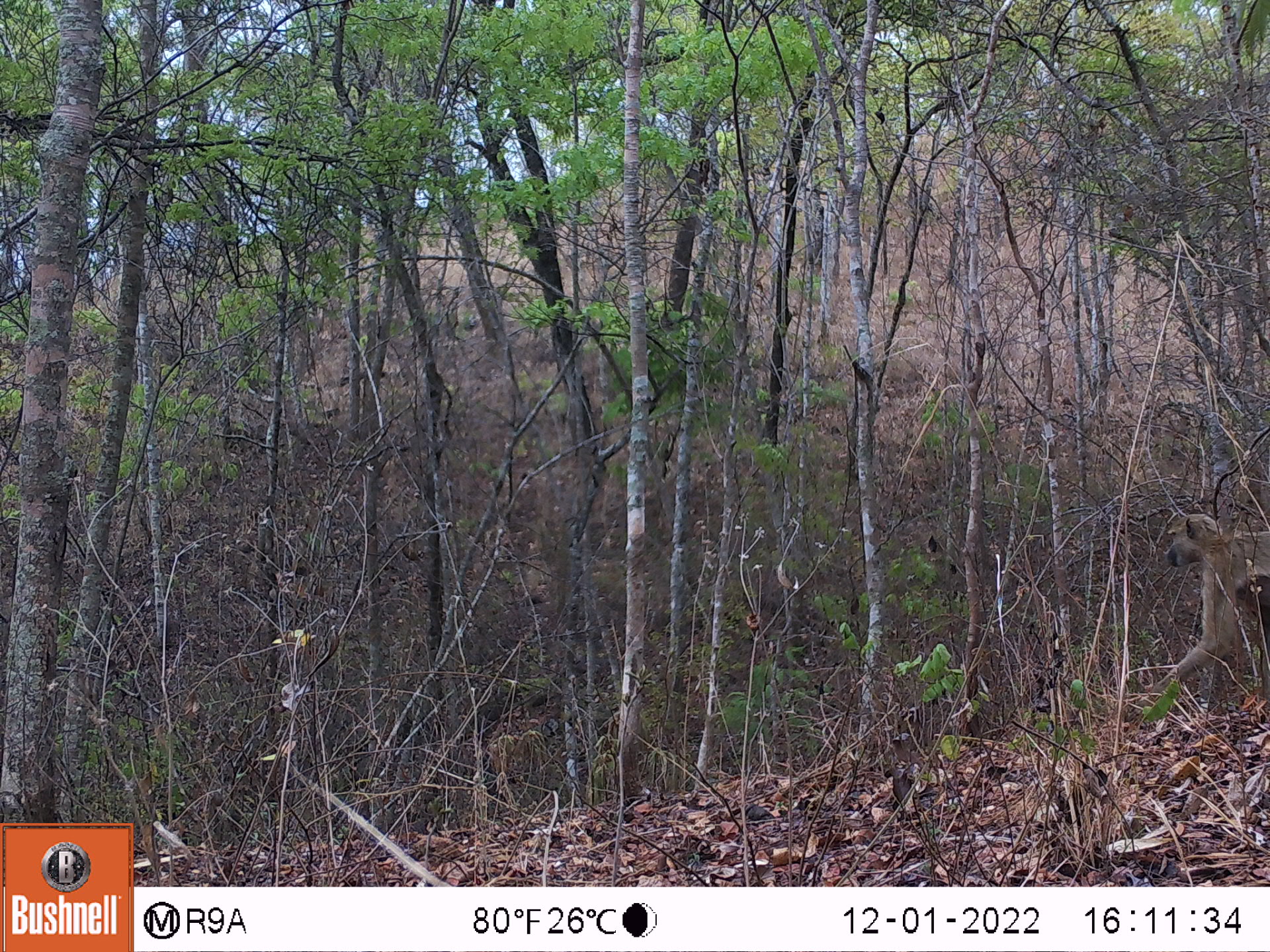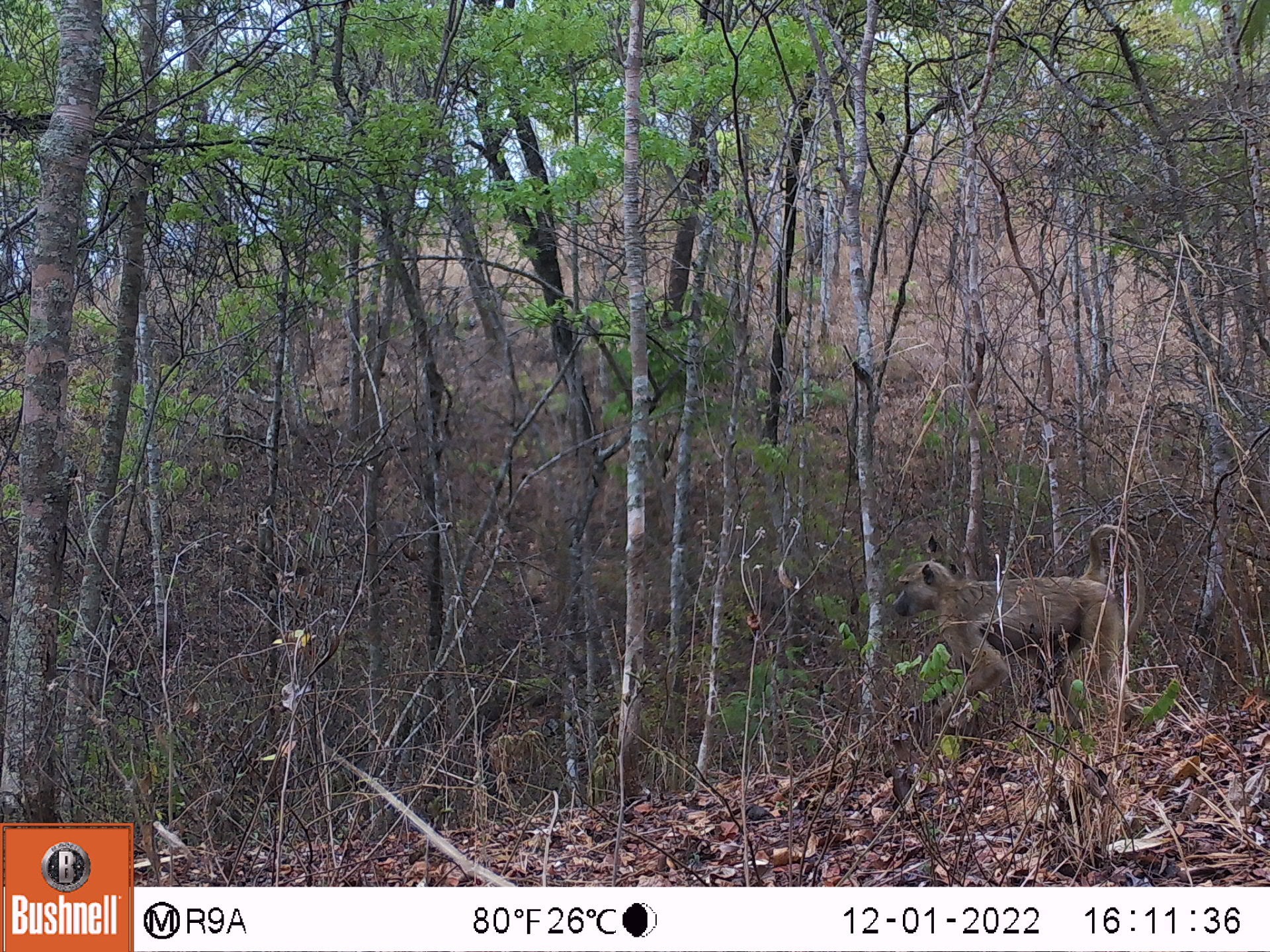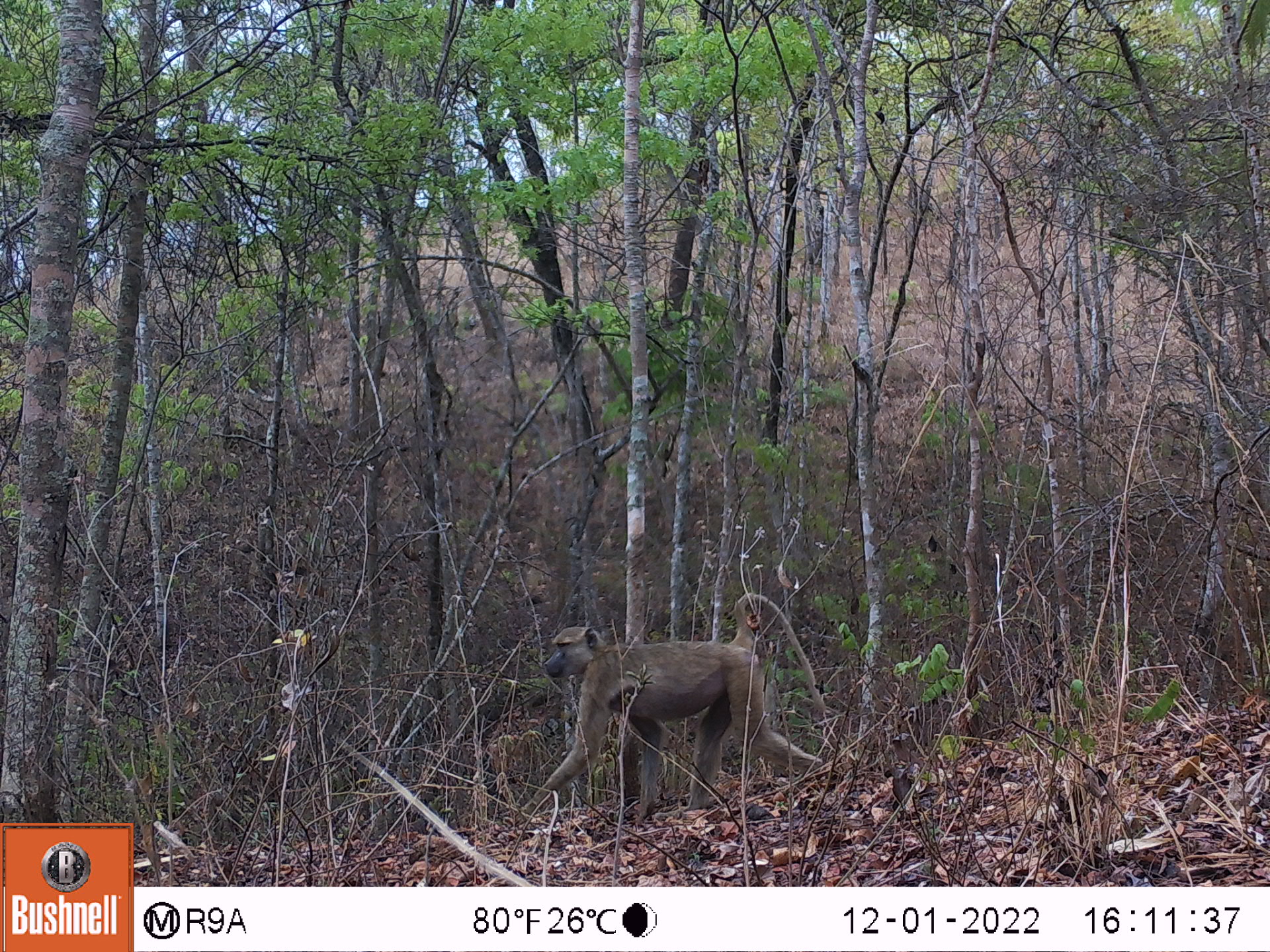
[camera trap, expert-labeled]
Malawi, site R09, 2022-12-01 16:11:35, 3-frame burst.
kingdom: Animalia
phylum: Chordata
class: Mammalia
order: Primates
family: Cercopithecidae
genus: Papio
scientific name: Papio cynocephalus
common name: yellow baboon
Yellow baboon (Papio cynocephalus), count 1.